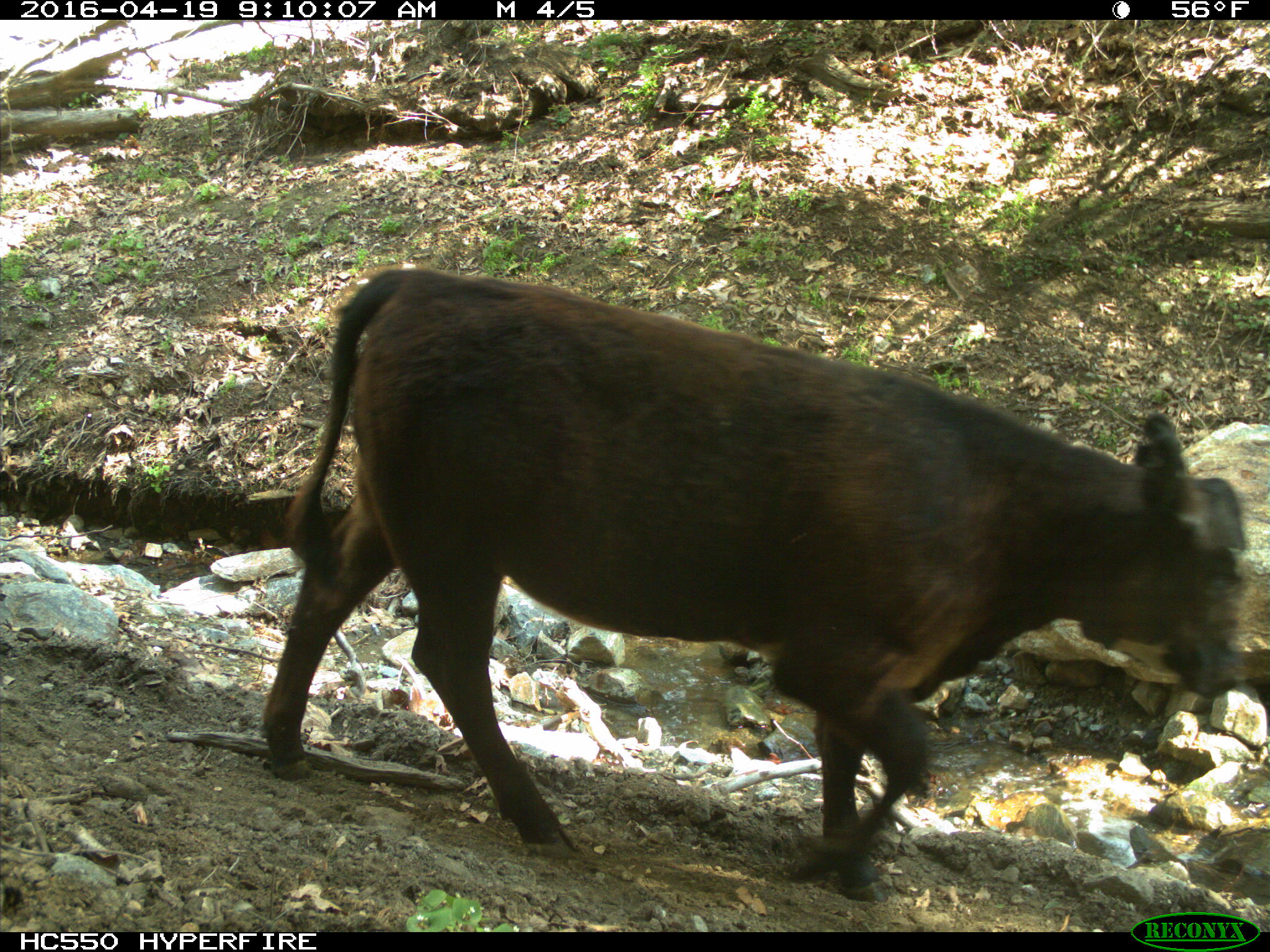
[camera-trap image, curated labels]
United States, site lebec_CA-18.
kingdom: Animalia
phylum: Chordata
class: Mammalia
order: Artiodactyla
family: Bovidae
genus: Bos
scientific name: Bos taurus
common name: domestic cow